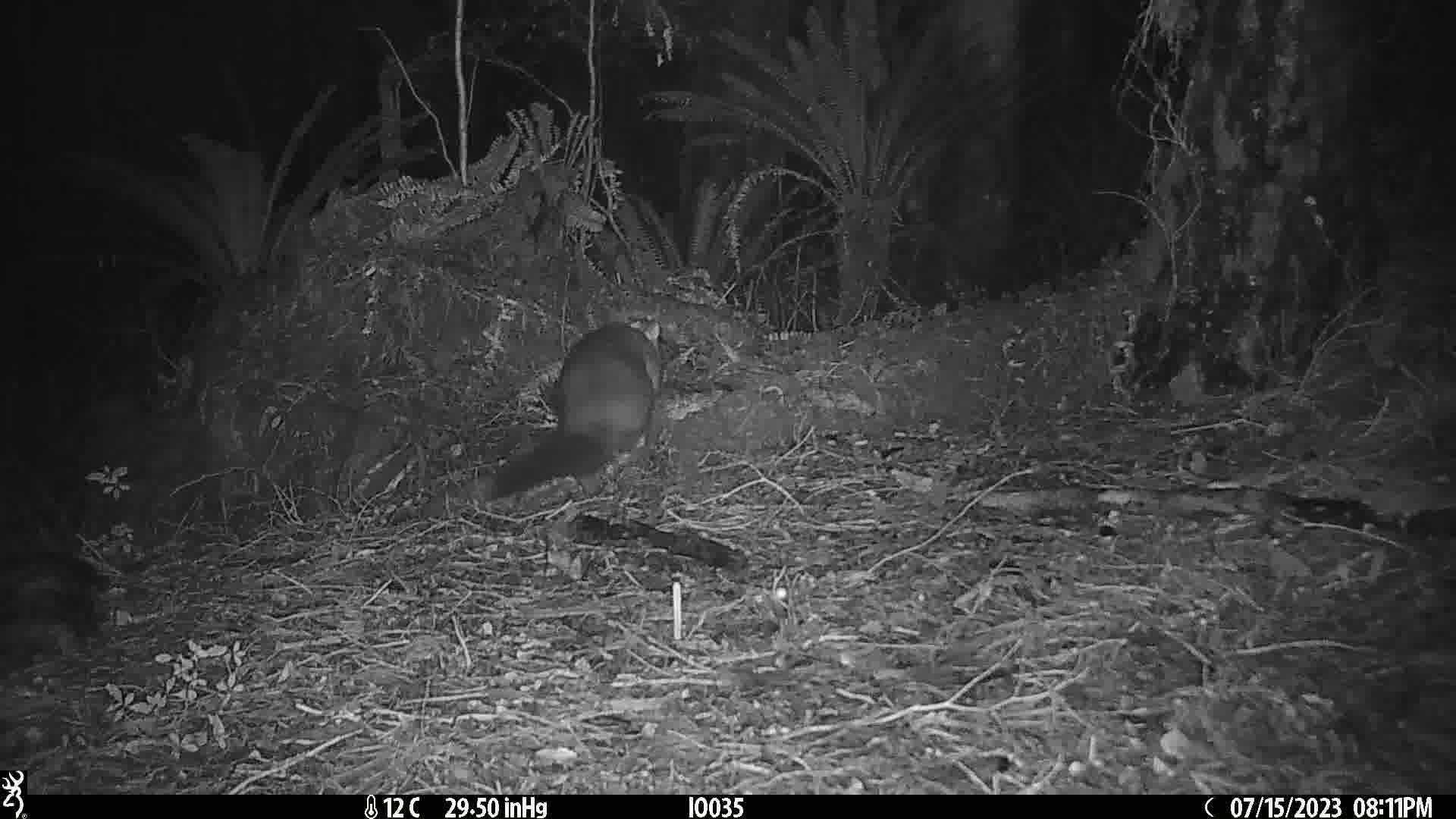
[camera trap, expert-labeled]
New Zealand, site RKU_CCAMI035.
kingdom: Animalia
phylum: Chordata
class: Mammalia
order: Diprotodontia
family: Phalangeridae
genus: Trichosurus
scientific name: Trichosurus vulpecula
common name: common brushtail possum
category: possum